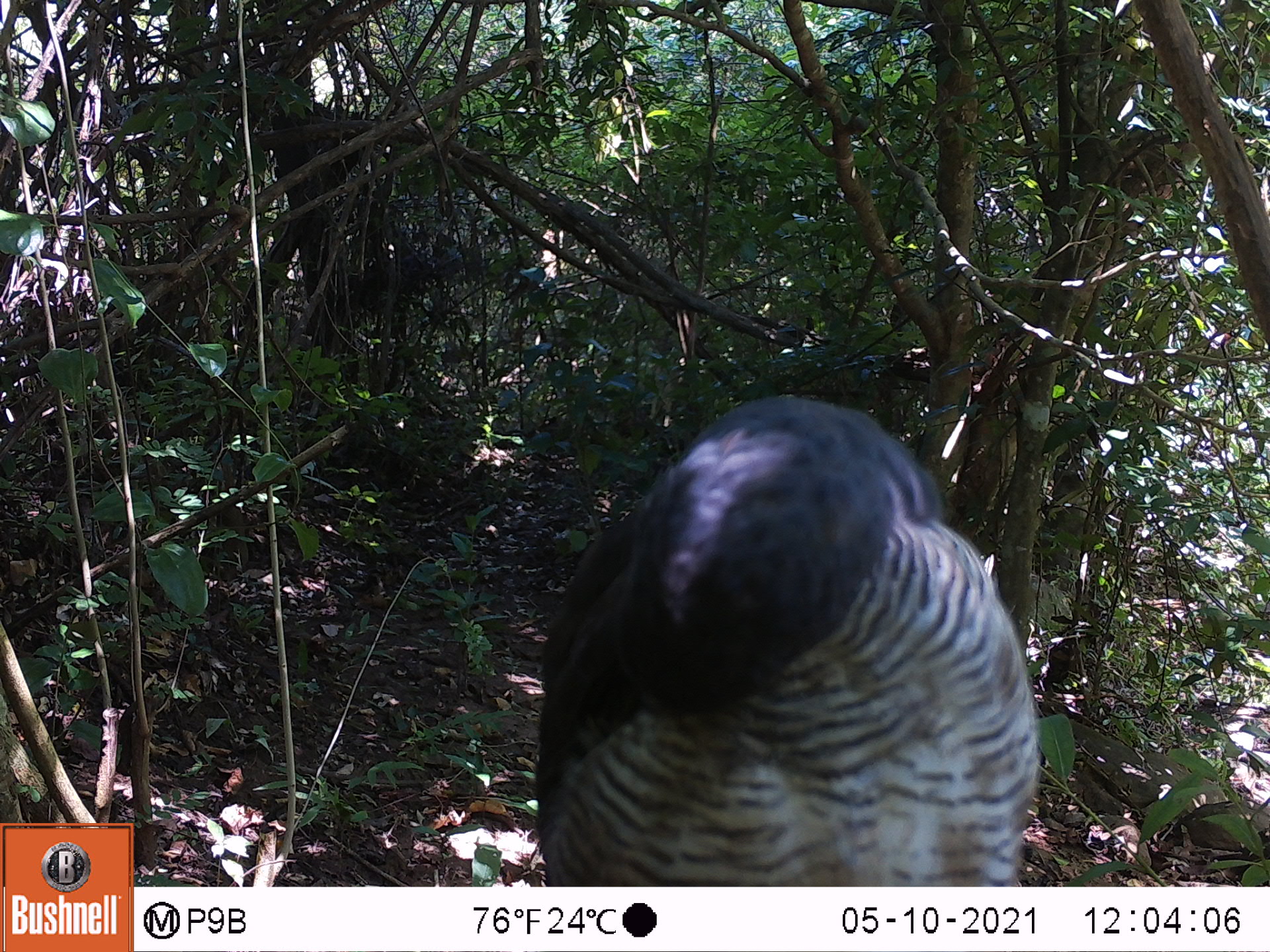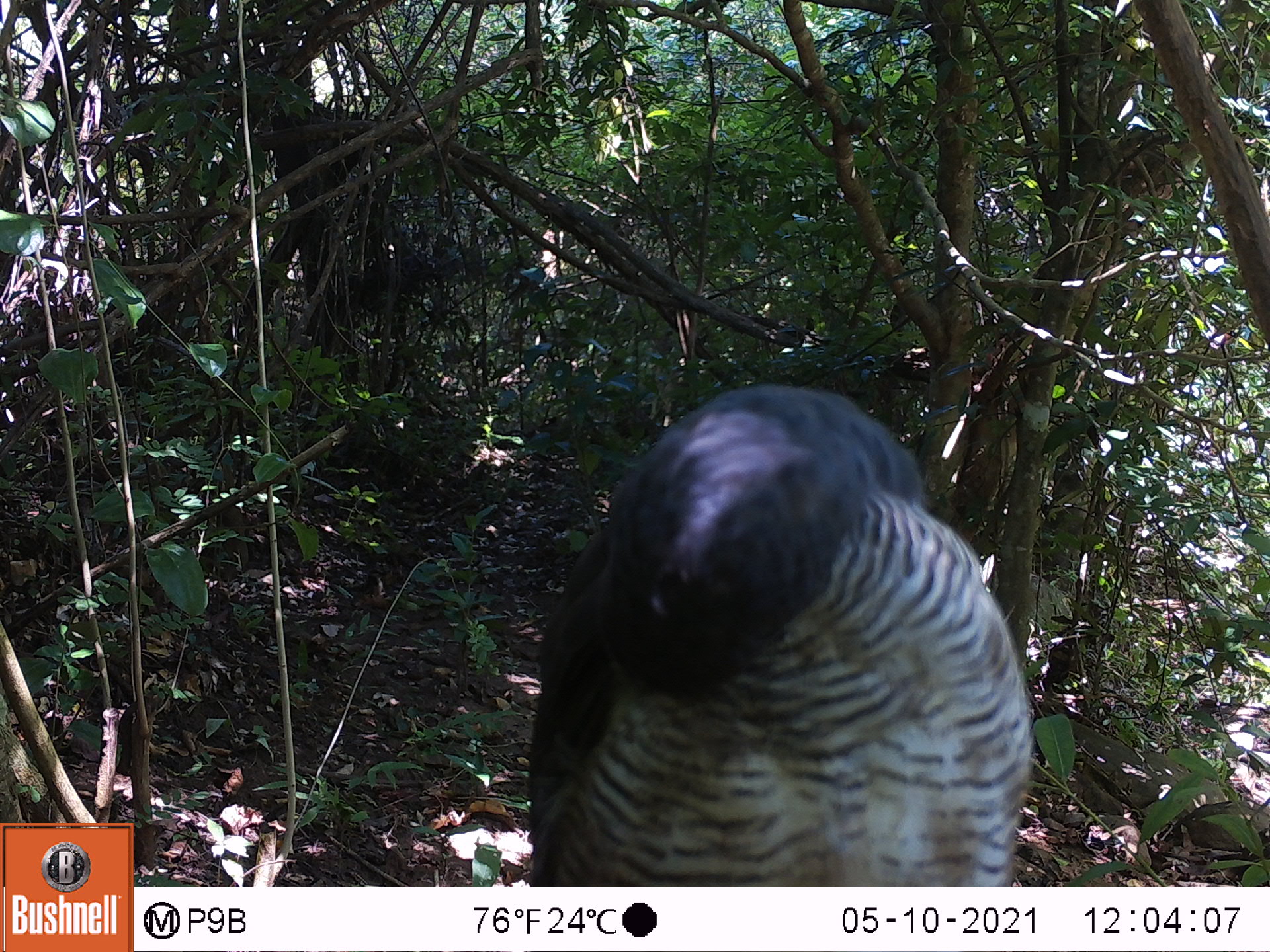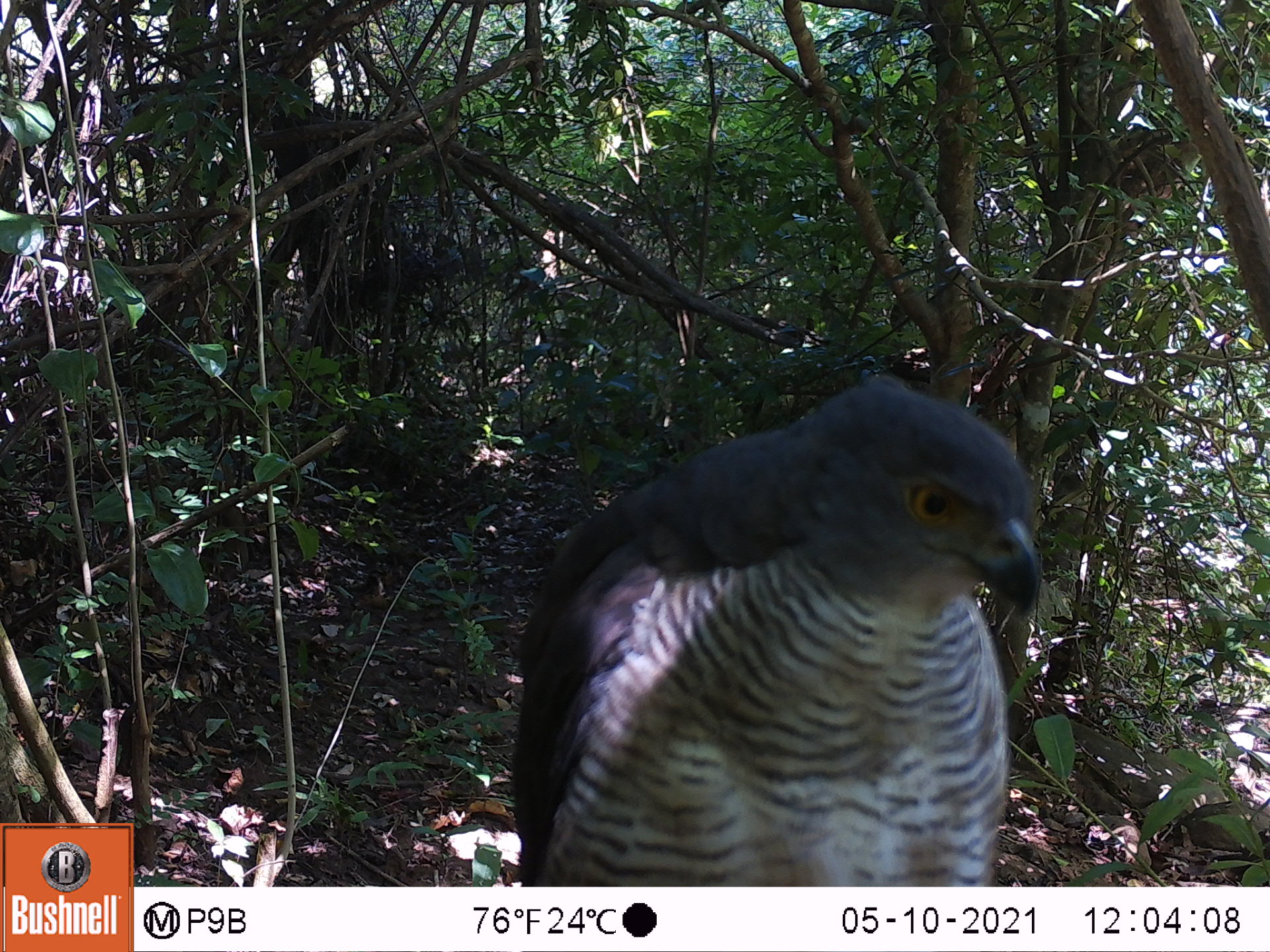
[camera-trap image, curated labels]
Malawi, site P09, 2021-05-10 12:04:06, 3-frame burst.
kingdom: Animalia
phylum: Chordata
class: Aves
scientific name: Aves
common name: bird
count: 1